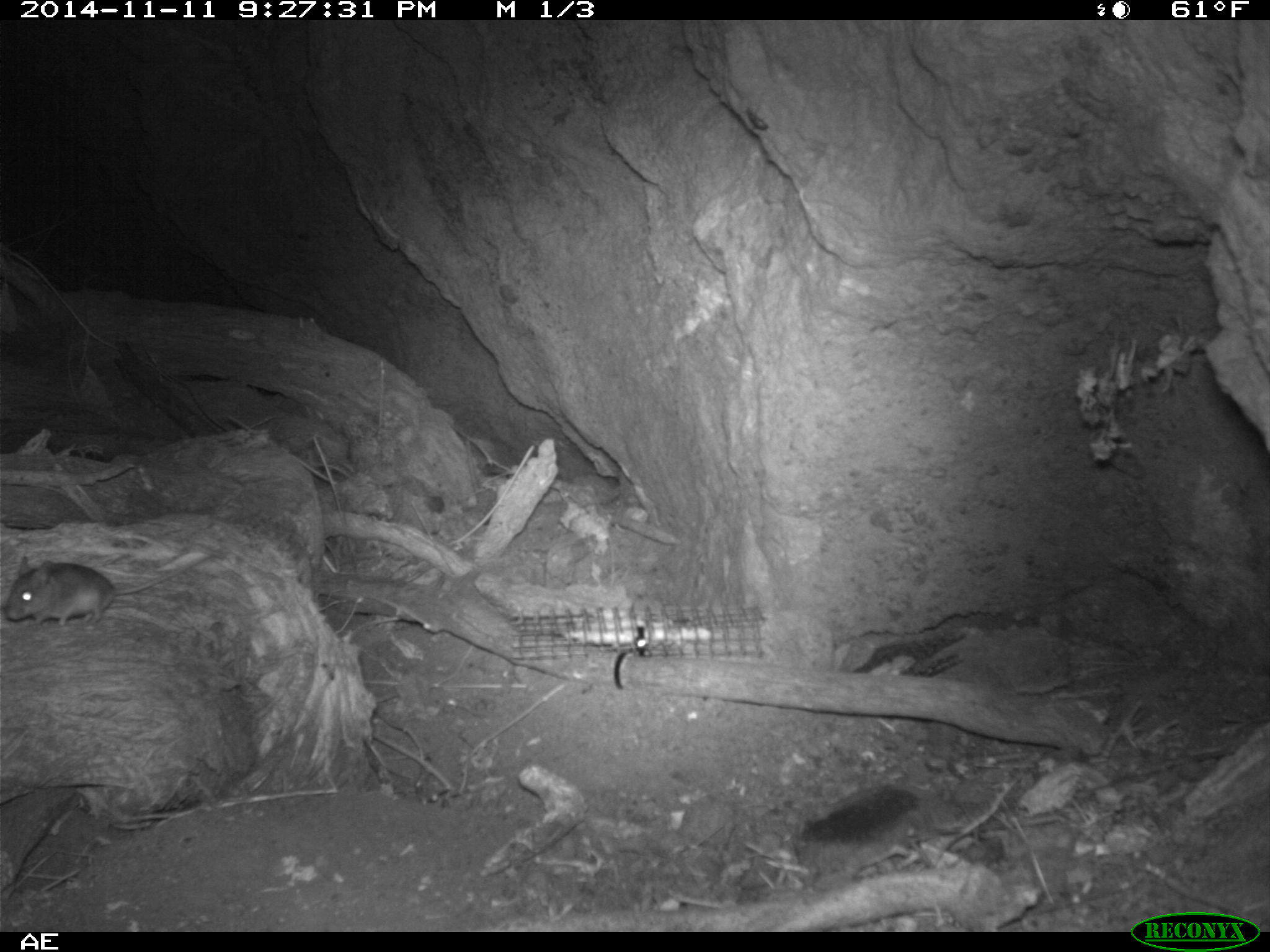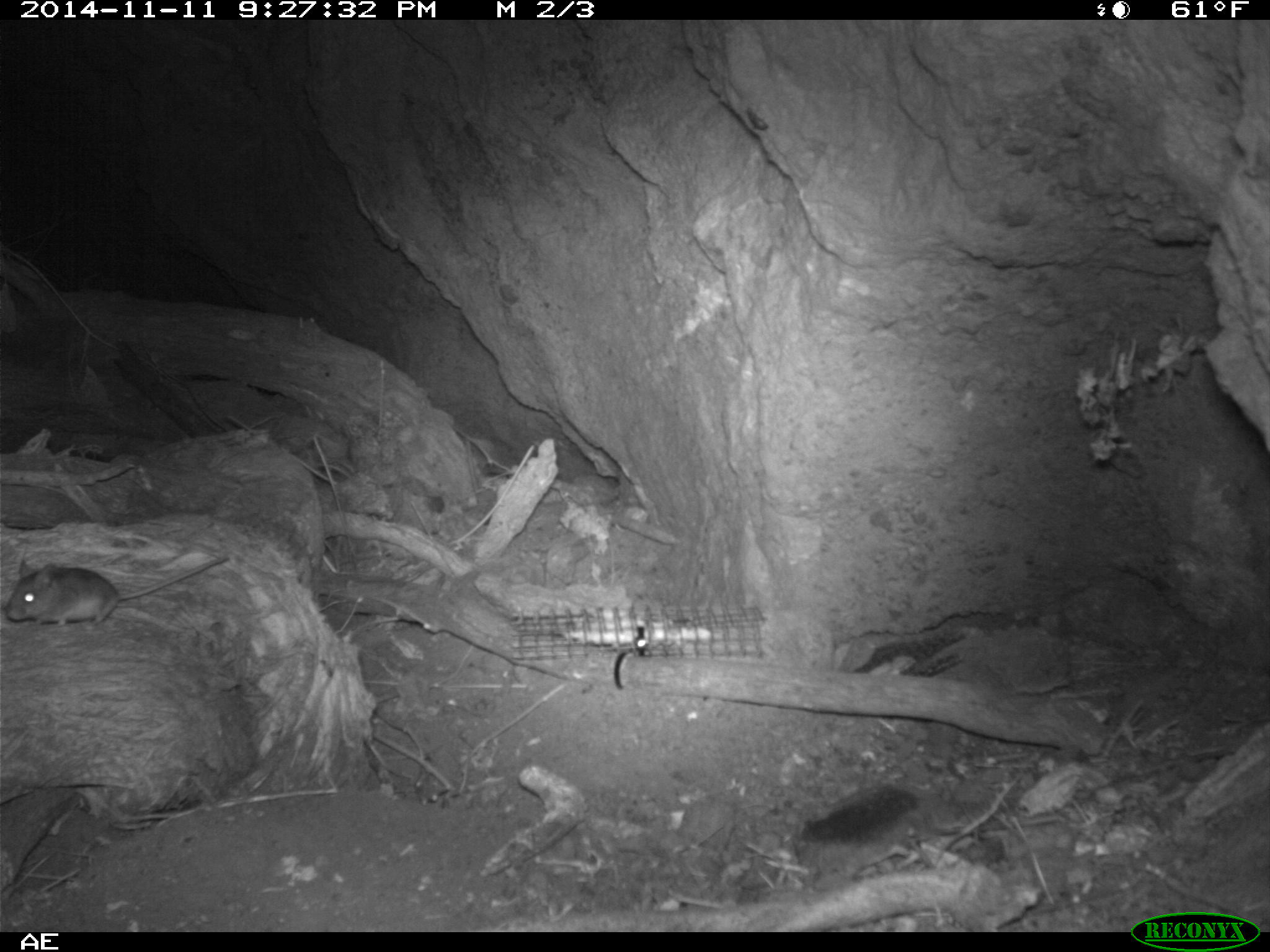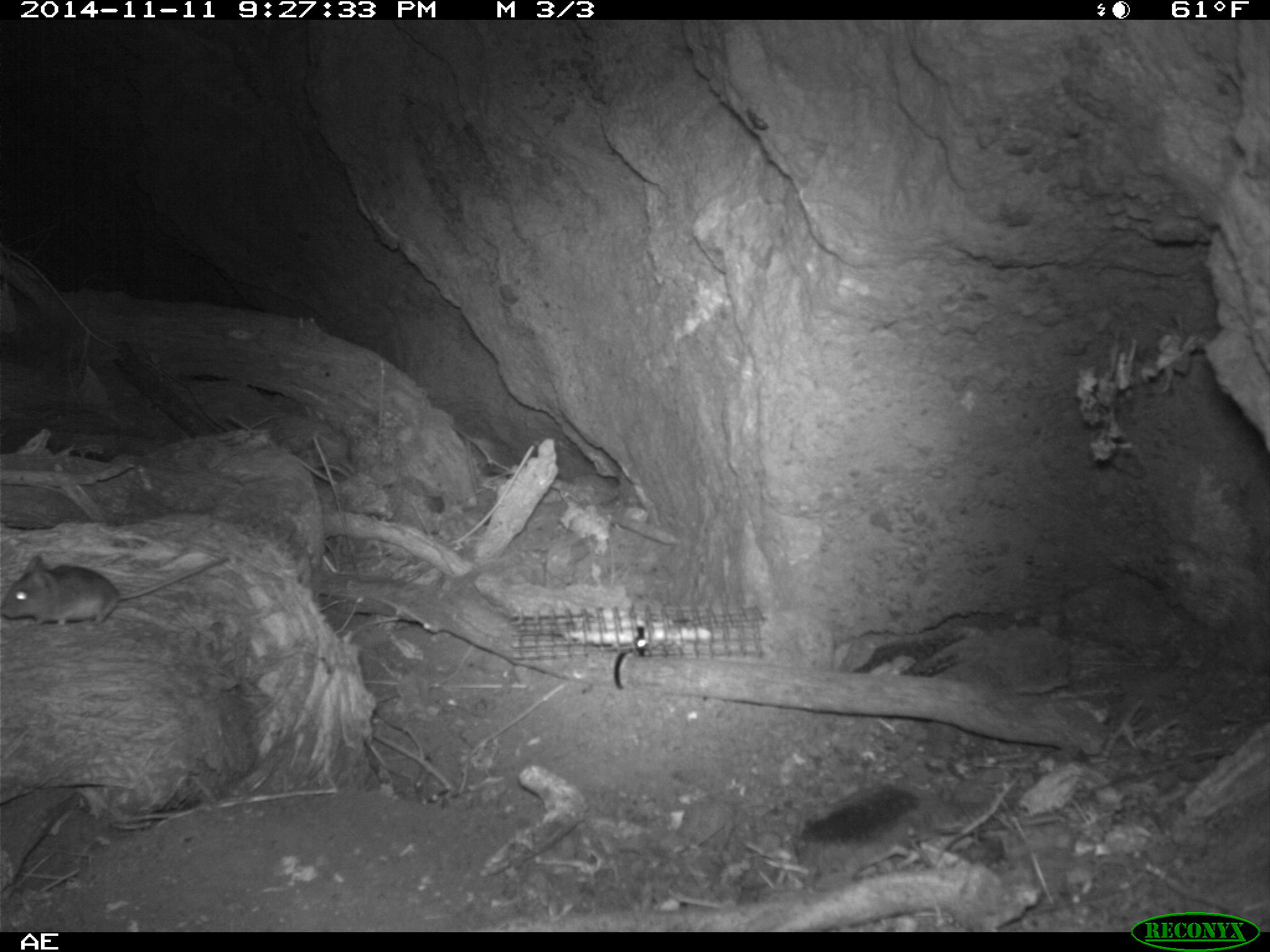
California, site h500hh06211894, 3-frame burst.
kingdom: Animalia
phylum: Chordata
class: Mammalia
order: Rodentia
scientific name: Rodentia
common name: rodent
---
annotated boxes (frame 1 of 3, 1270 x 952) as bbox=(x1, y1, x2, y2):
rodent: bbox=(4, 556, 205, 627)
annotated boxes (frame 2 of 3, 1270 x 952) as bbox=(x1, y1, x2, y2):
rodent: bbox=(6, 555, 229, 626)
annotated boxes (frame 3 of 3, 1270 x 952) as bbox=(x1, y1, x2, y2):
rodent: bbox=(0, 552, 229, 628)